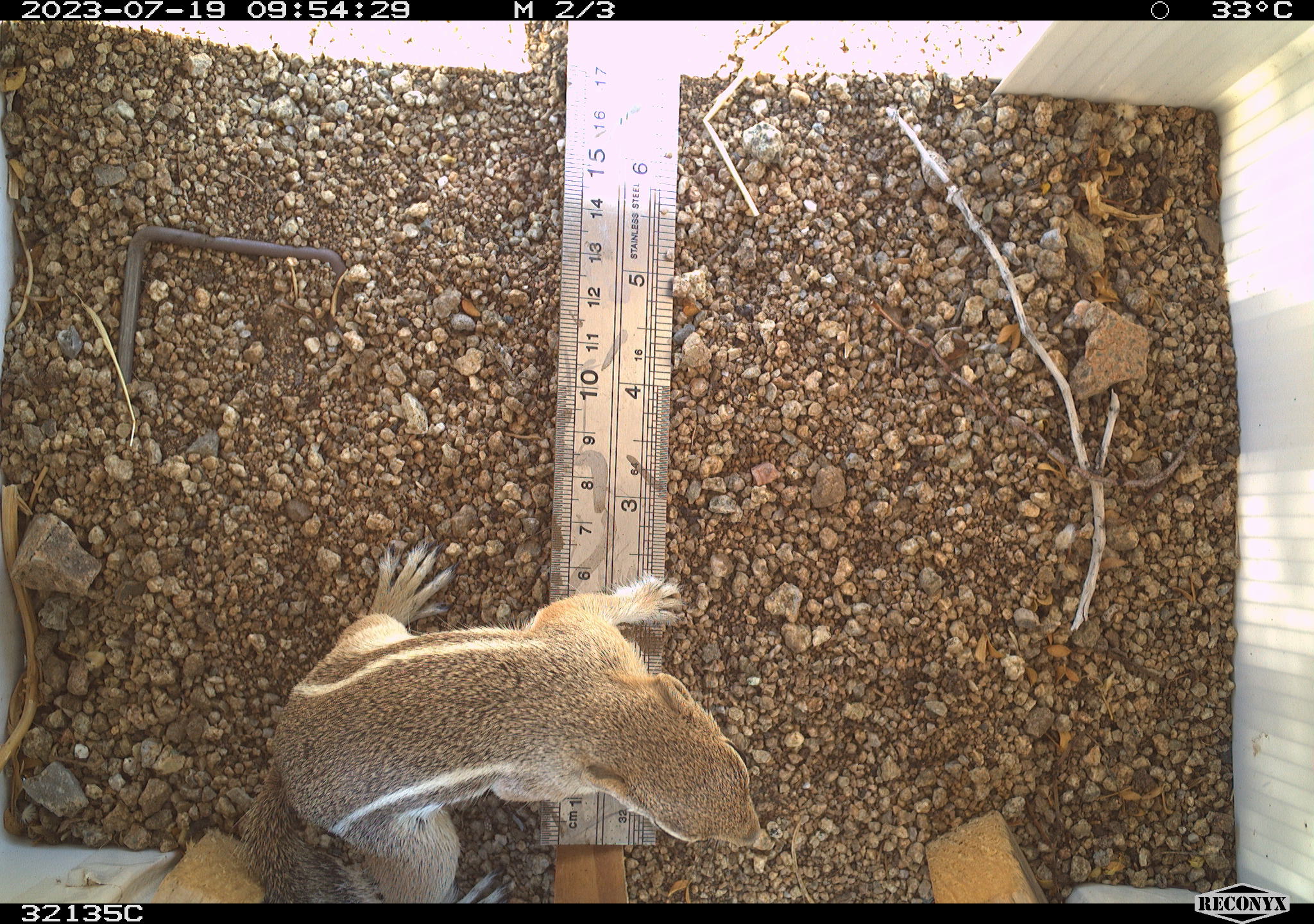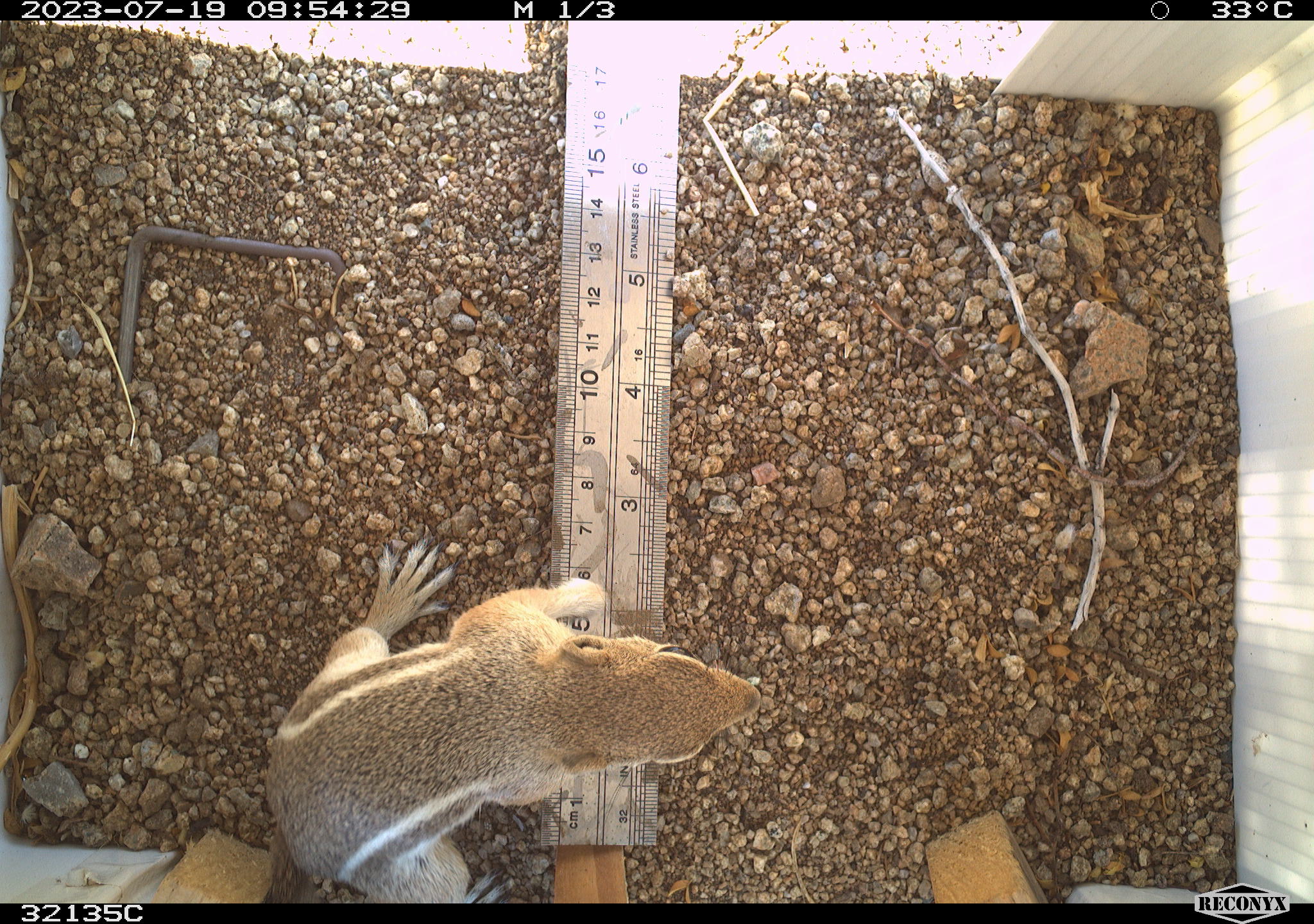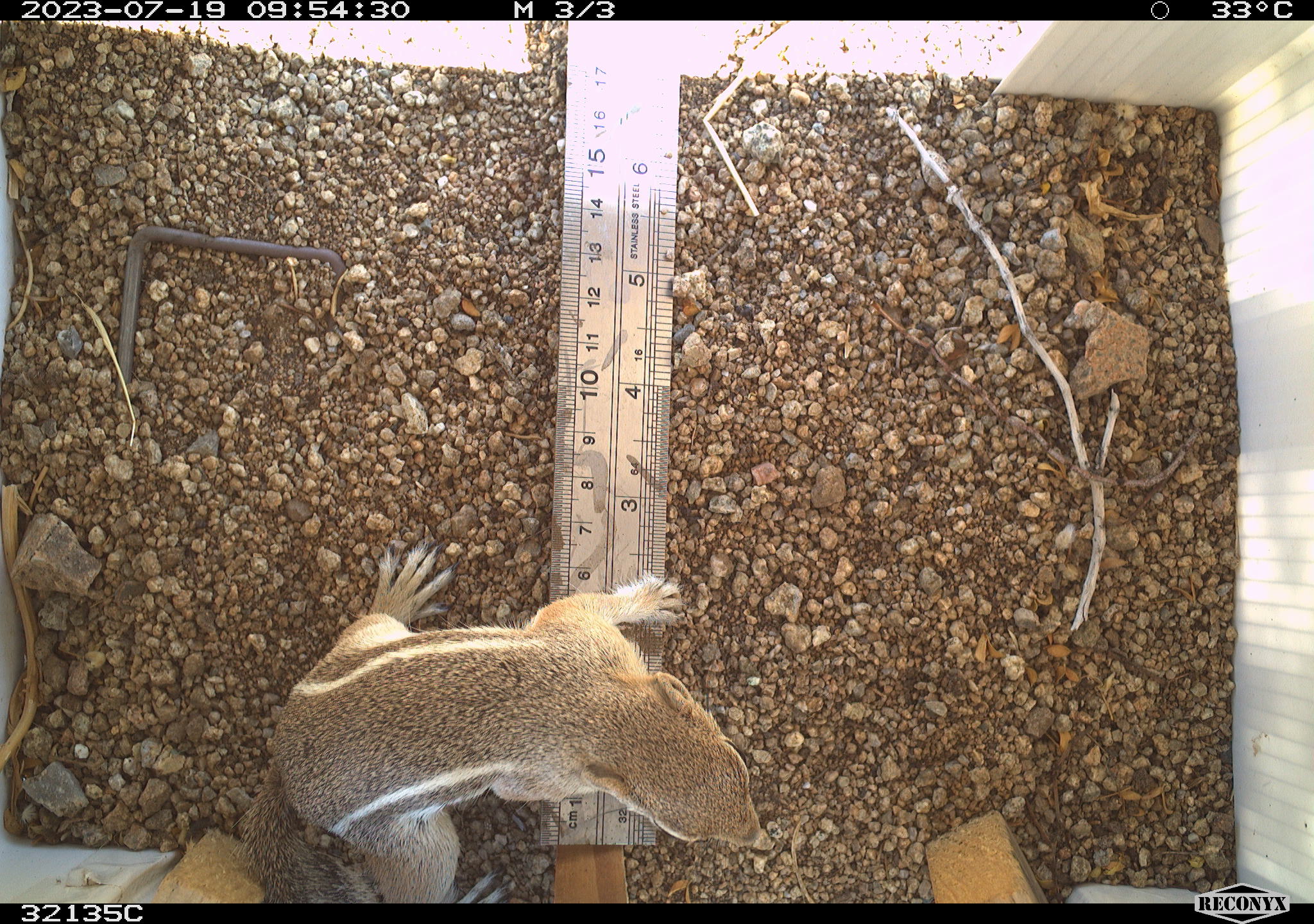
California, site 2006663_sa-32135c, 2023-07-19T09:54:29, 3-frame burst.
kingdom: Animalia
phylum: Chordata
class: Mammalia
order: Rodentia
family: Sciuridae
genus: Ammospermophilus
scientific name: Ammospermophilus leucurus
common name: white-tailed antelope squirrel